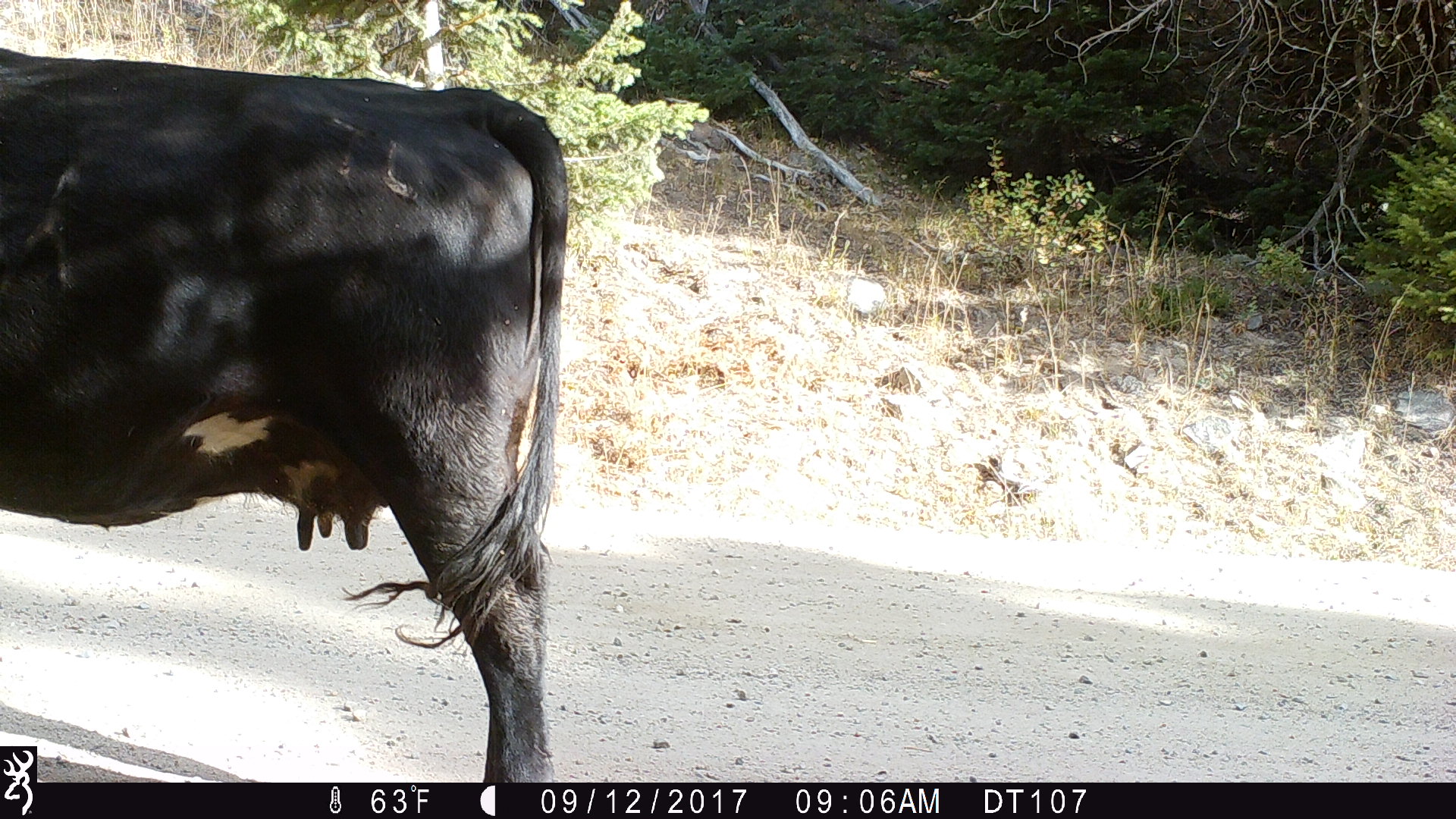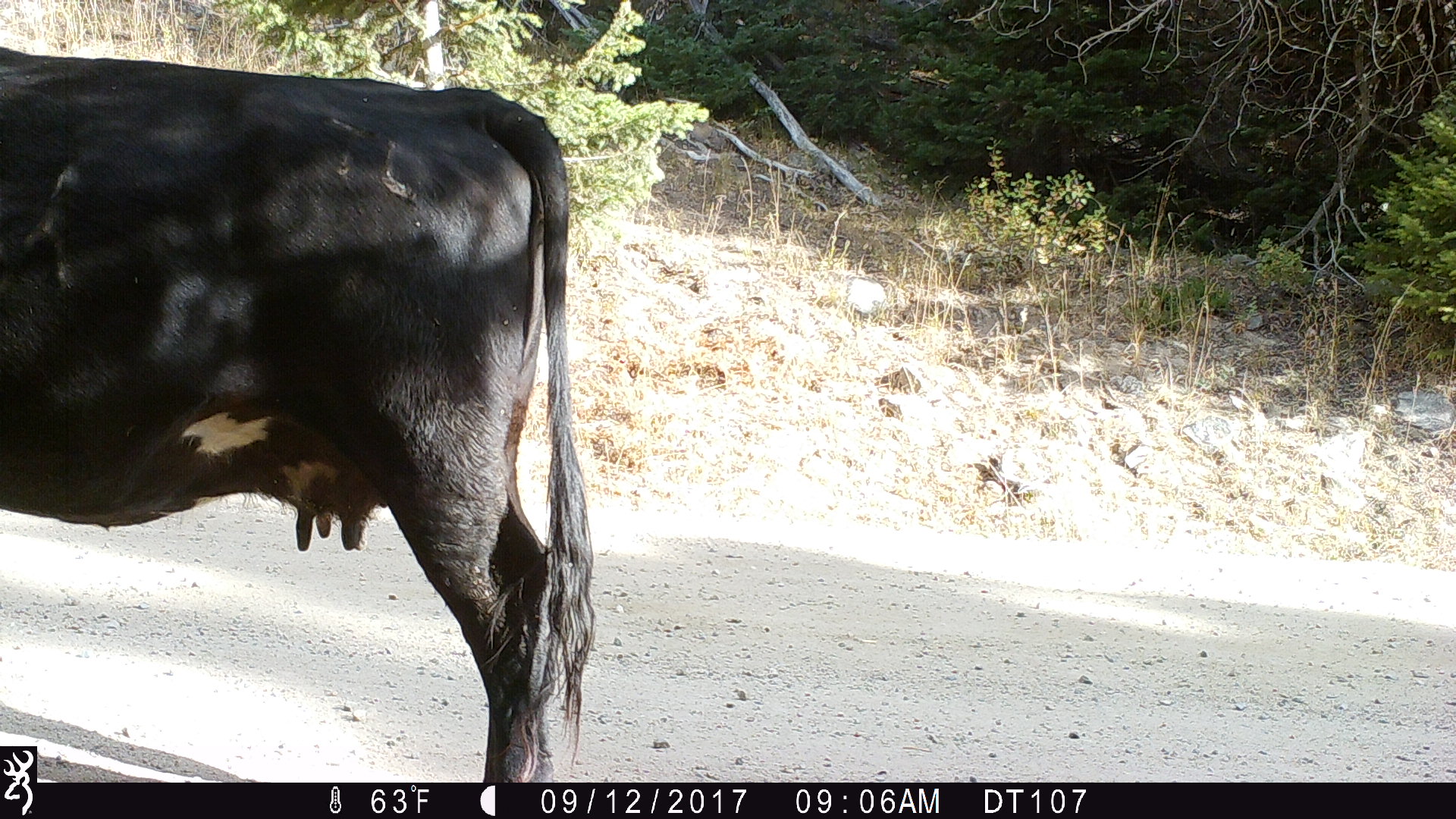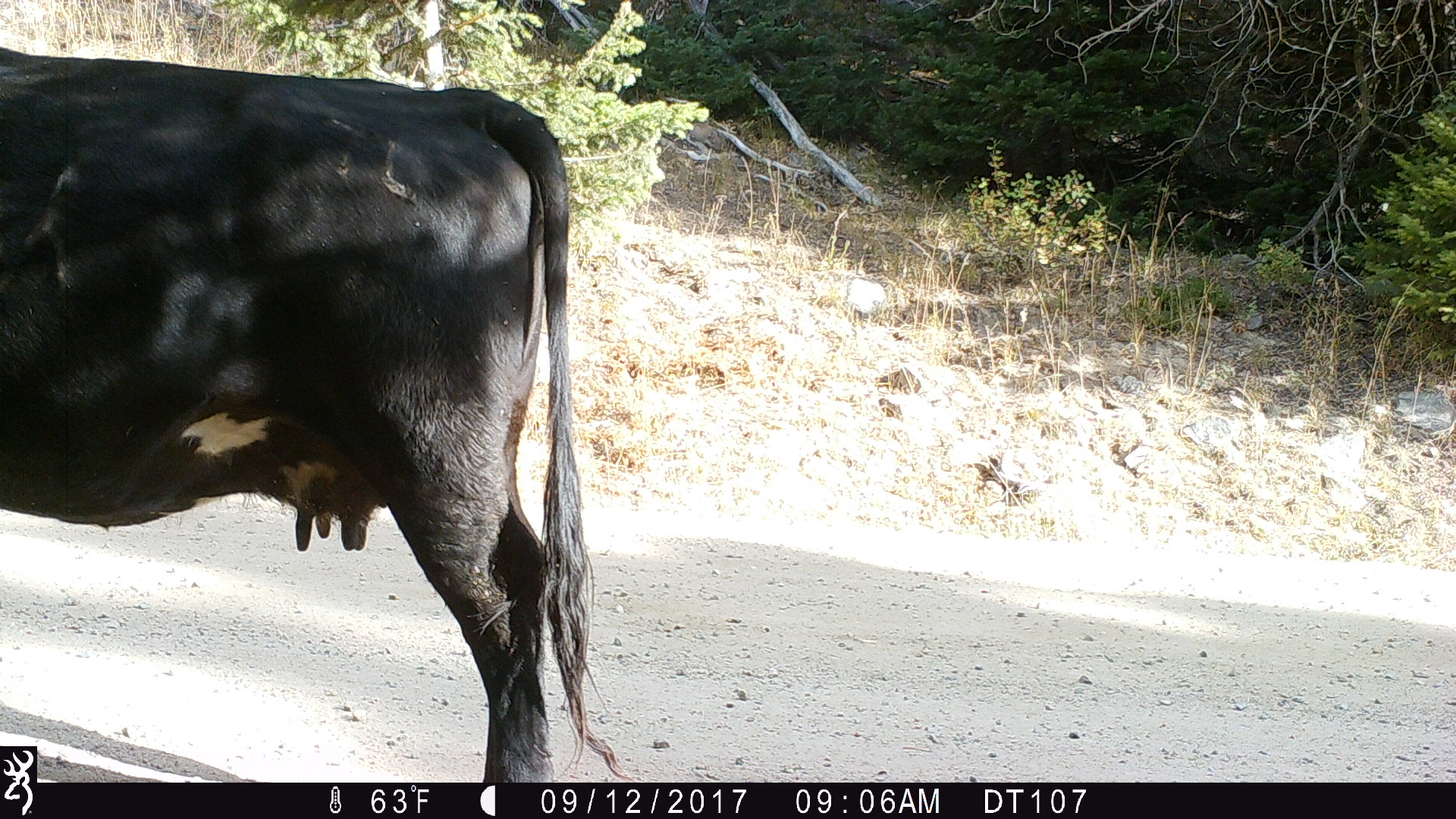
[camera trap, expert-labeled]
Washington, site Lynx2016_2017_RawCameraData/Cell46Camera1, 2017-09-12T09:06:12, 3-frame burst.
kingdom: Animalia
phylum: Chordata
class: Mammalia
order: Artiodactyla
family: Bovidae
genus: Bos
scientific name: Bos taurus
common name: domestic cattle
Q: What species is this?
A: Domestic cattle (Bos taurus).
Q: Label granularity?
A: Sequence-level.